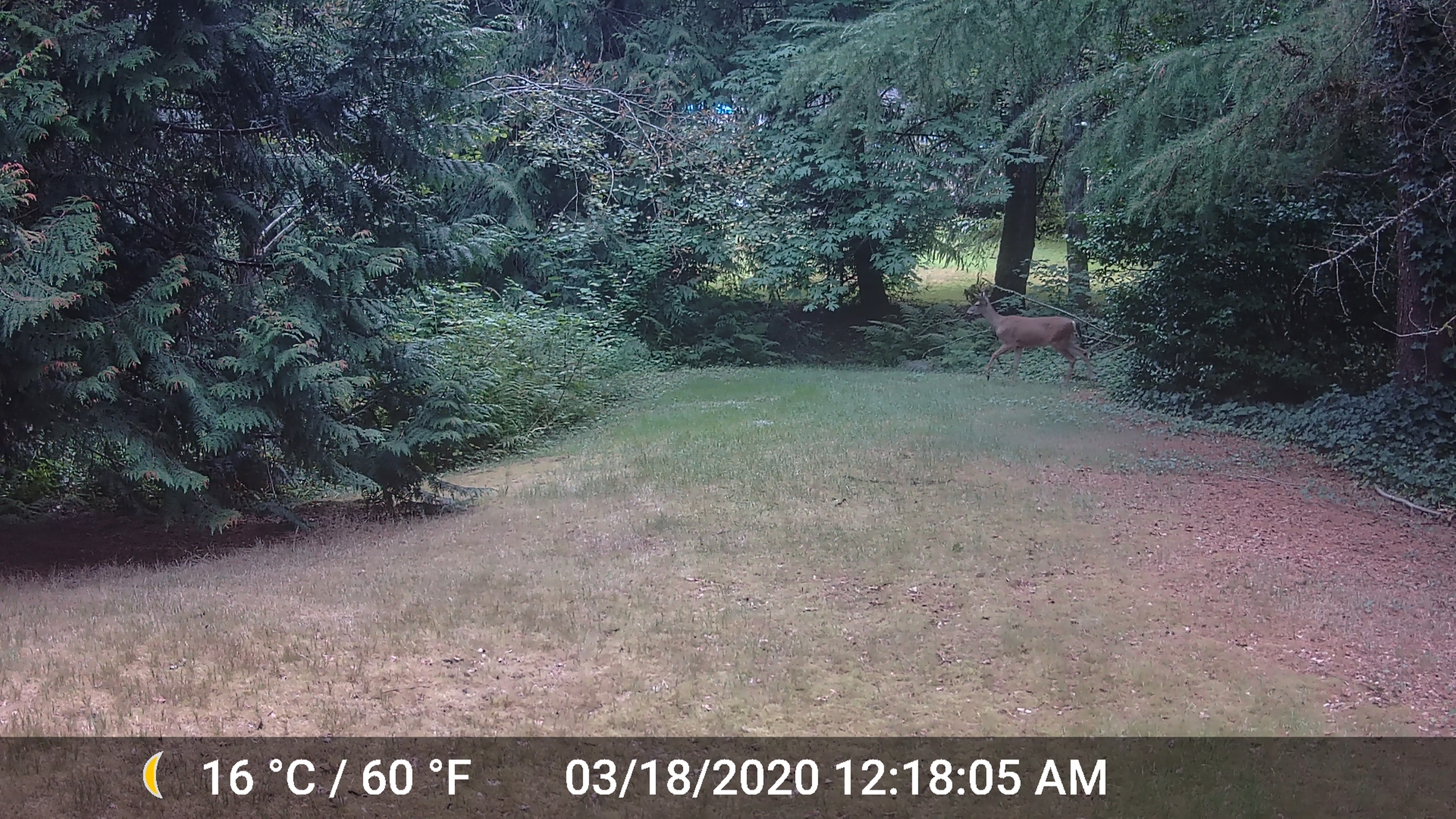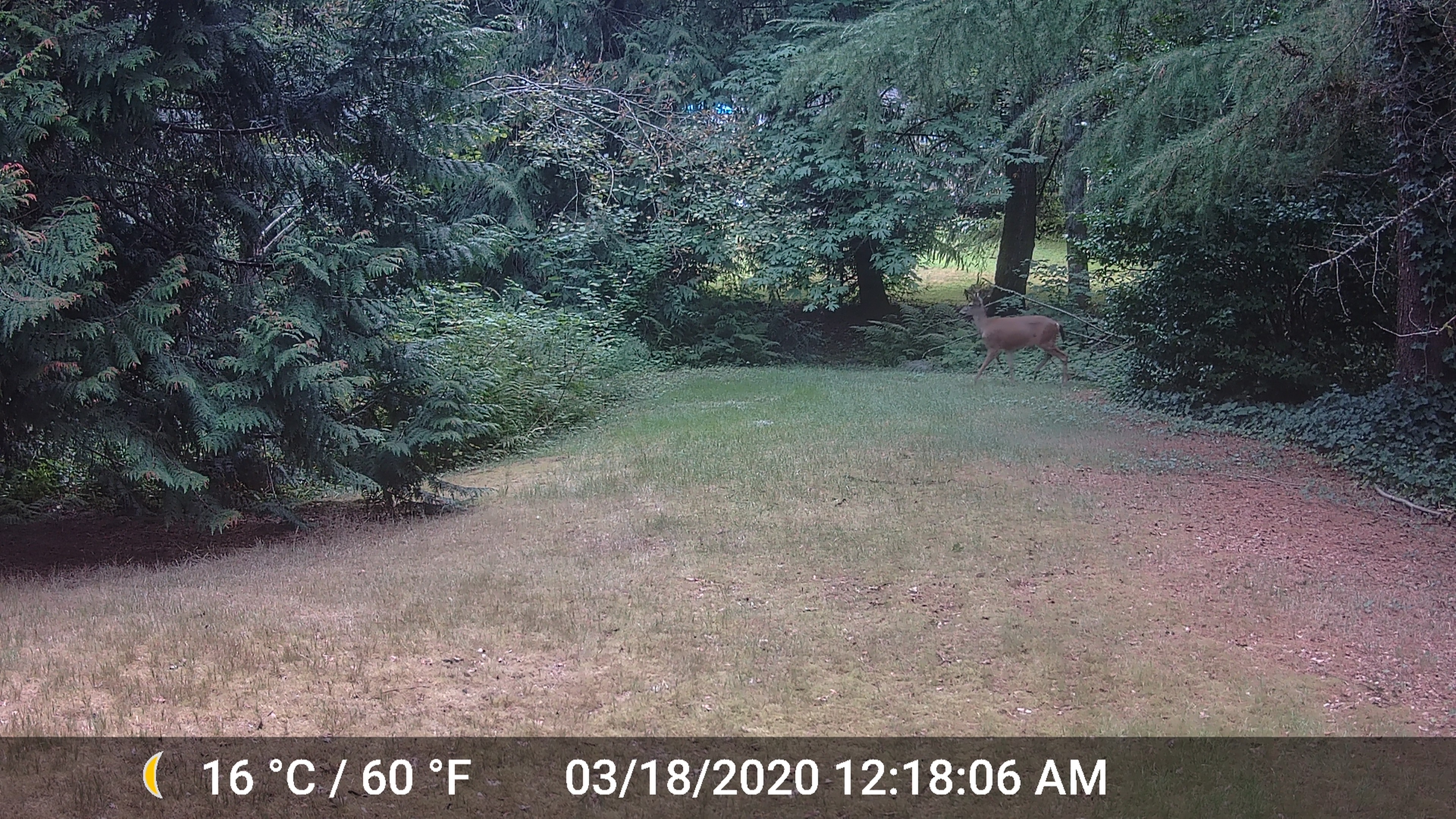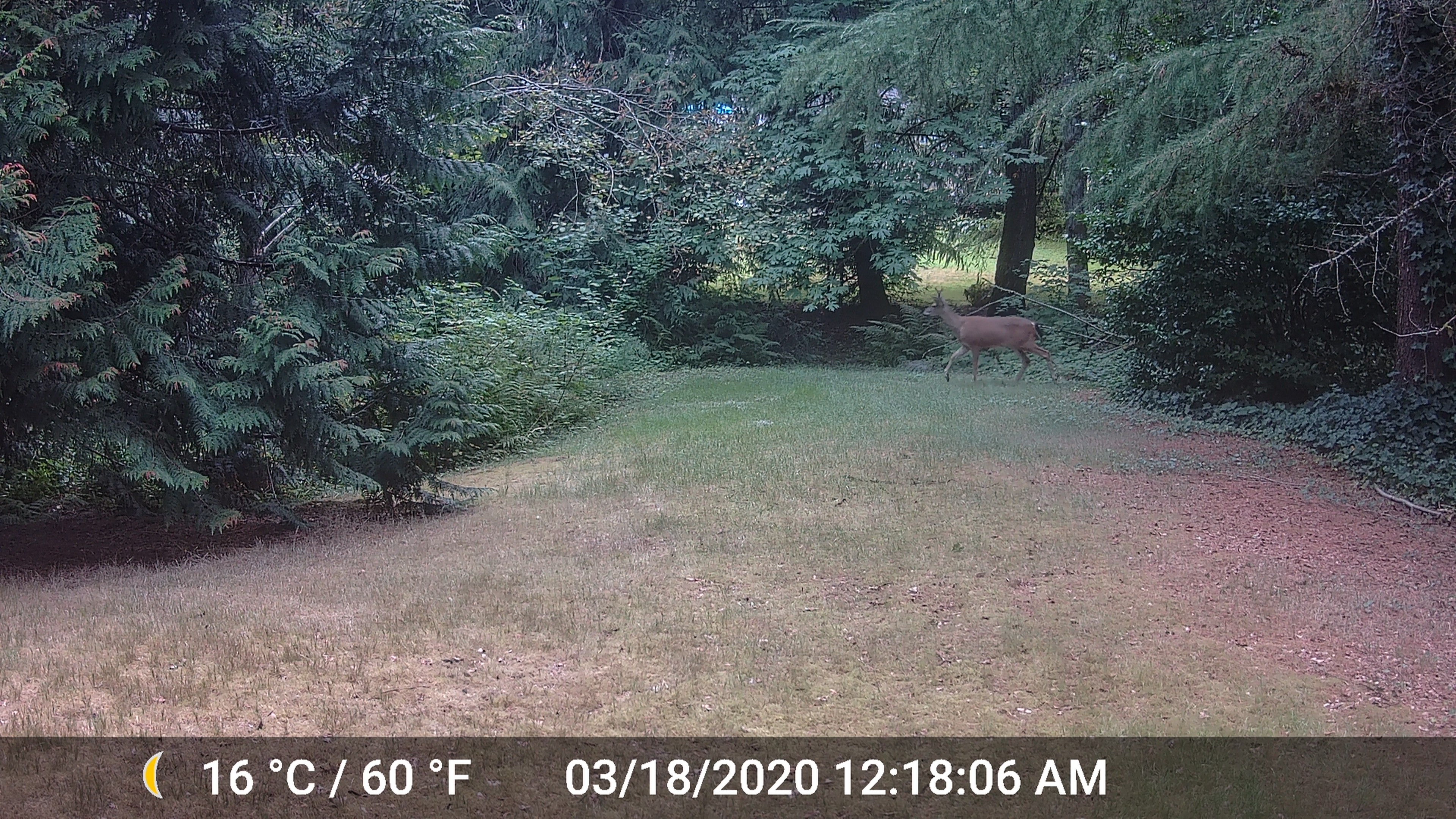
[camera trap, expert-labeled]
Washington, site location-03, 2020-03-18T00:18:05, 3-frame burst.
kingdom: Animalia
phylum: Chordata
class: Mammalia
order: Artiodactyla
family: Cervidae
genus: Odocoileus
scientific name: Odocoileus hemionus columbianus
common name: columbian blacktail deer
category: deer